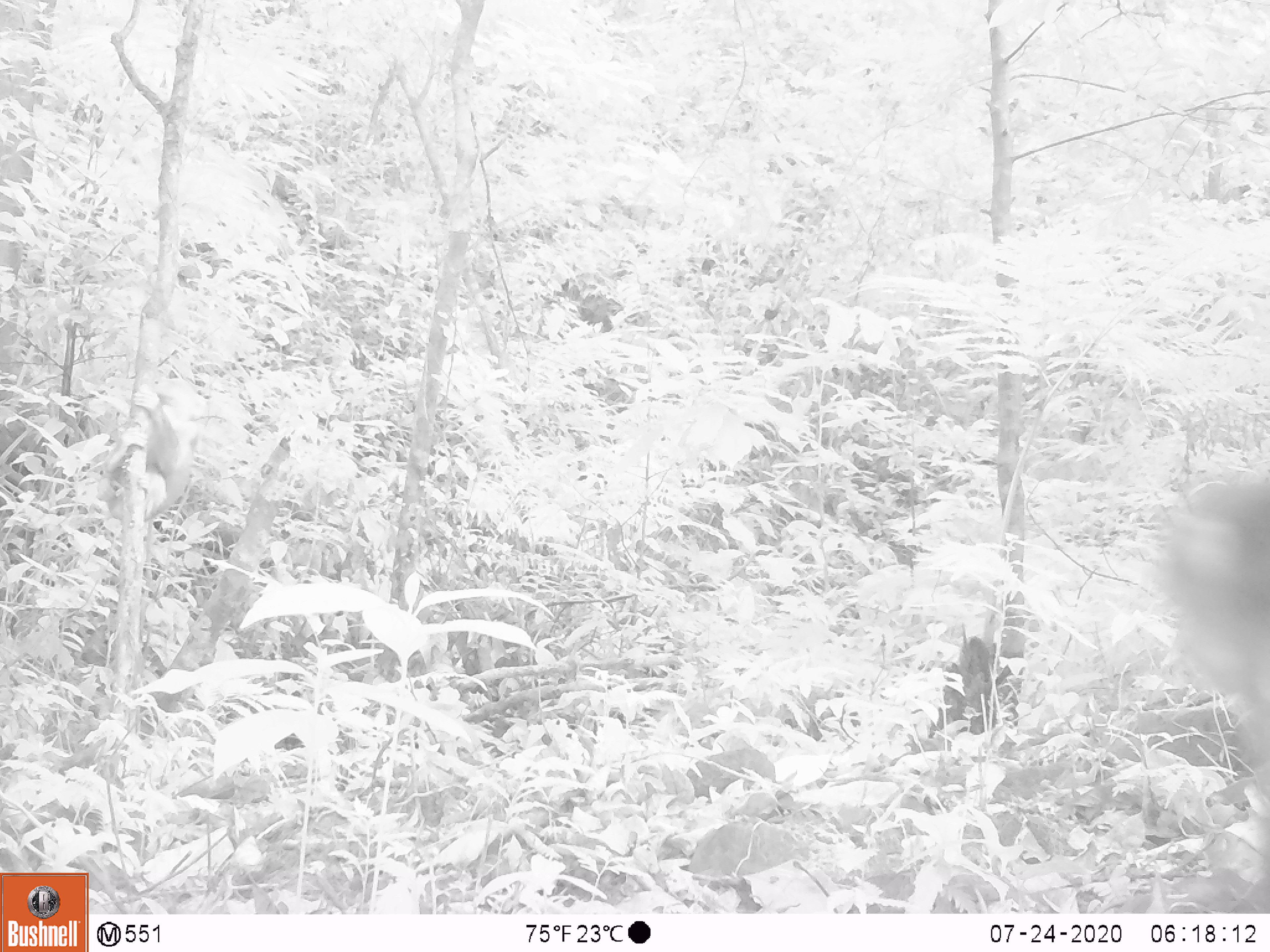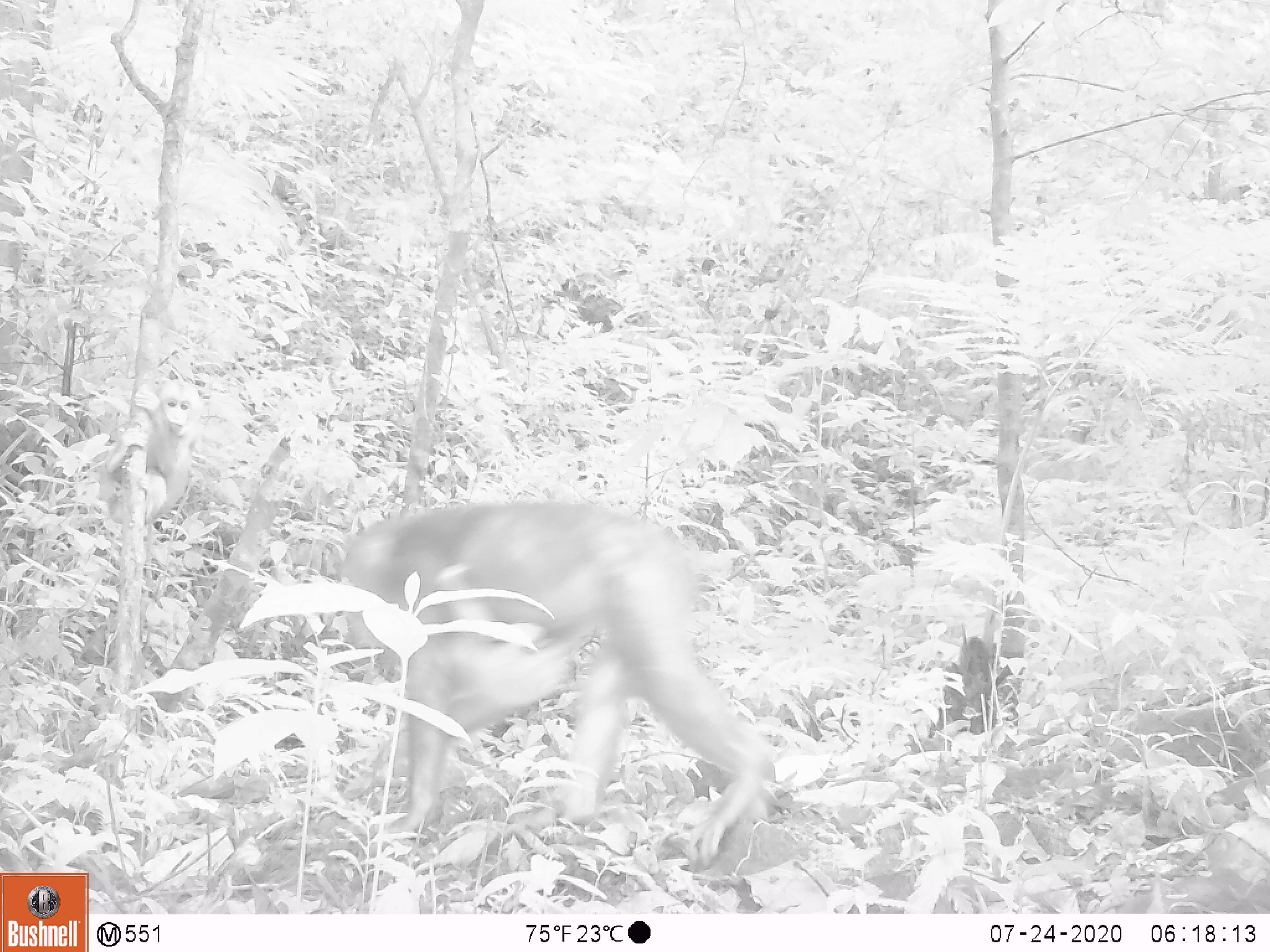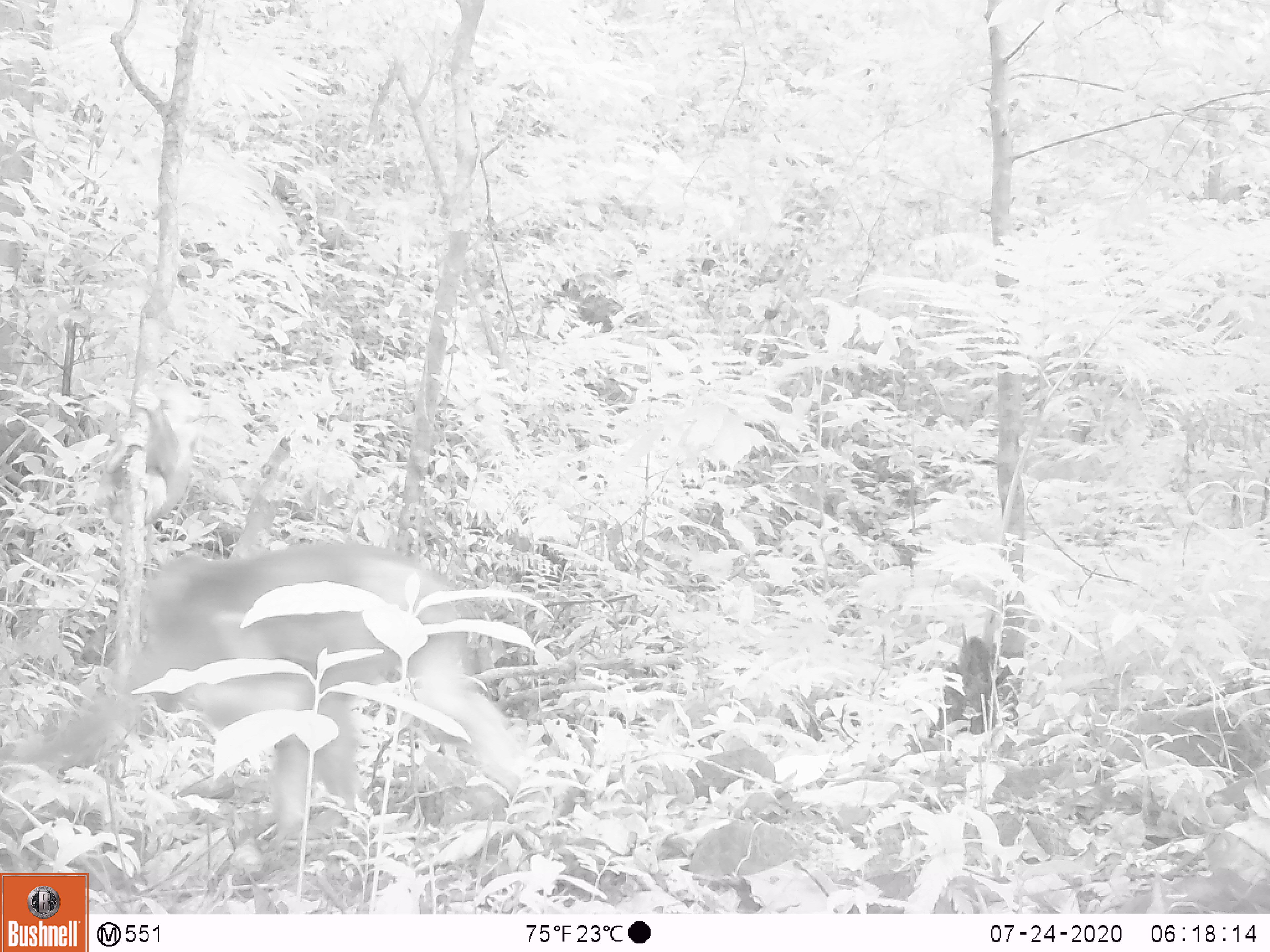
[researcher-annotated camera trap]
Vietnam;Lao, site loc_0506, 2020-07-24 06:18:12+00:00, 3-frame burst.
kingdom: Animalia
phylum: Chordata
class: Mammalia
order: Primates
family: Cercopithecidae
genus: Macaca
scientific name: Macaca arctoides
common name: stump-tailed macaque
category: stump tailed macaque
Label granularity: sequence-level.